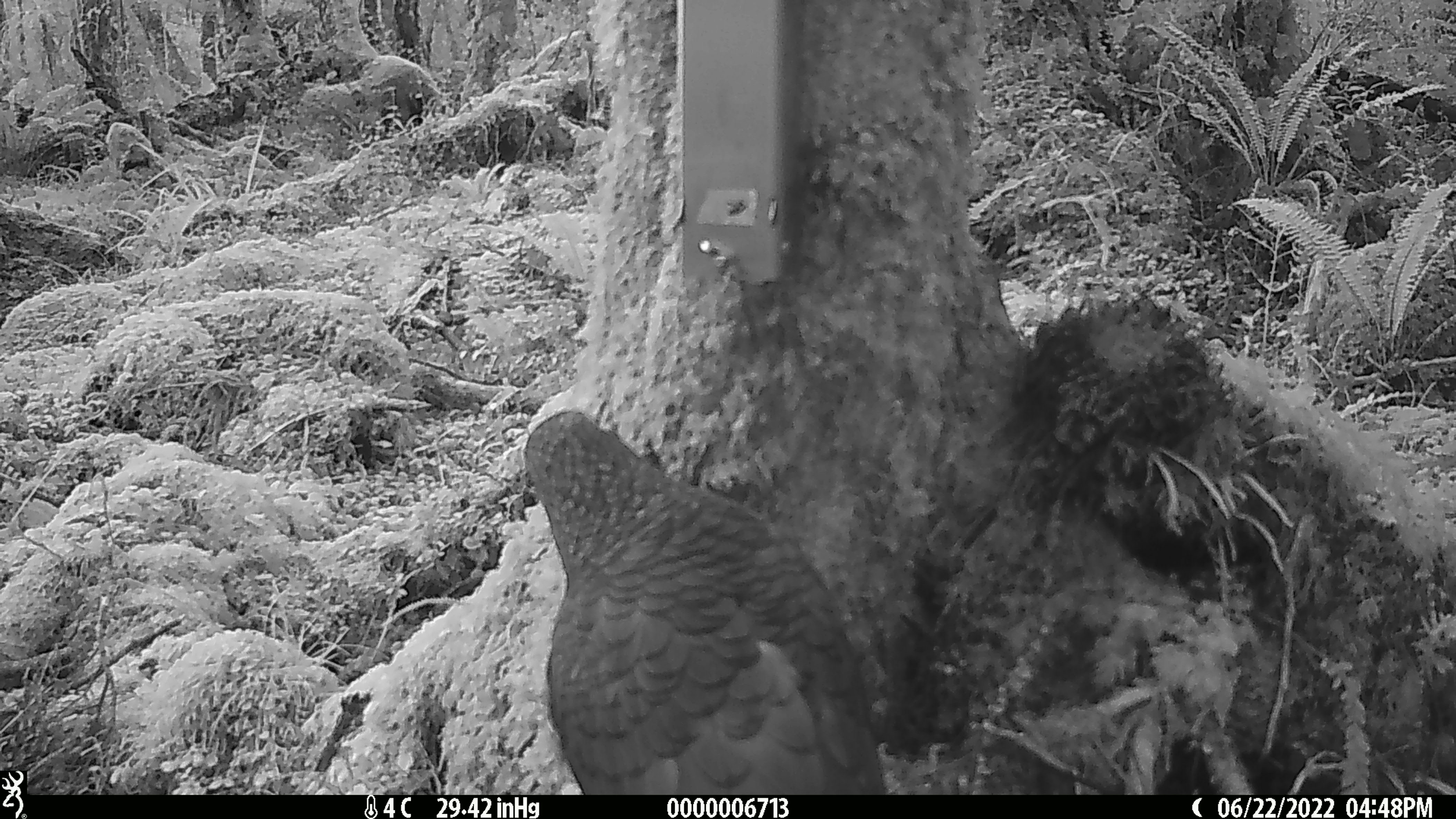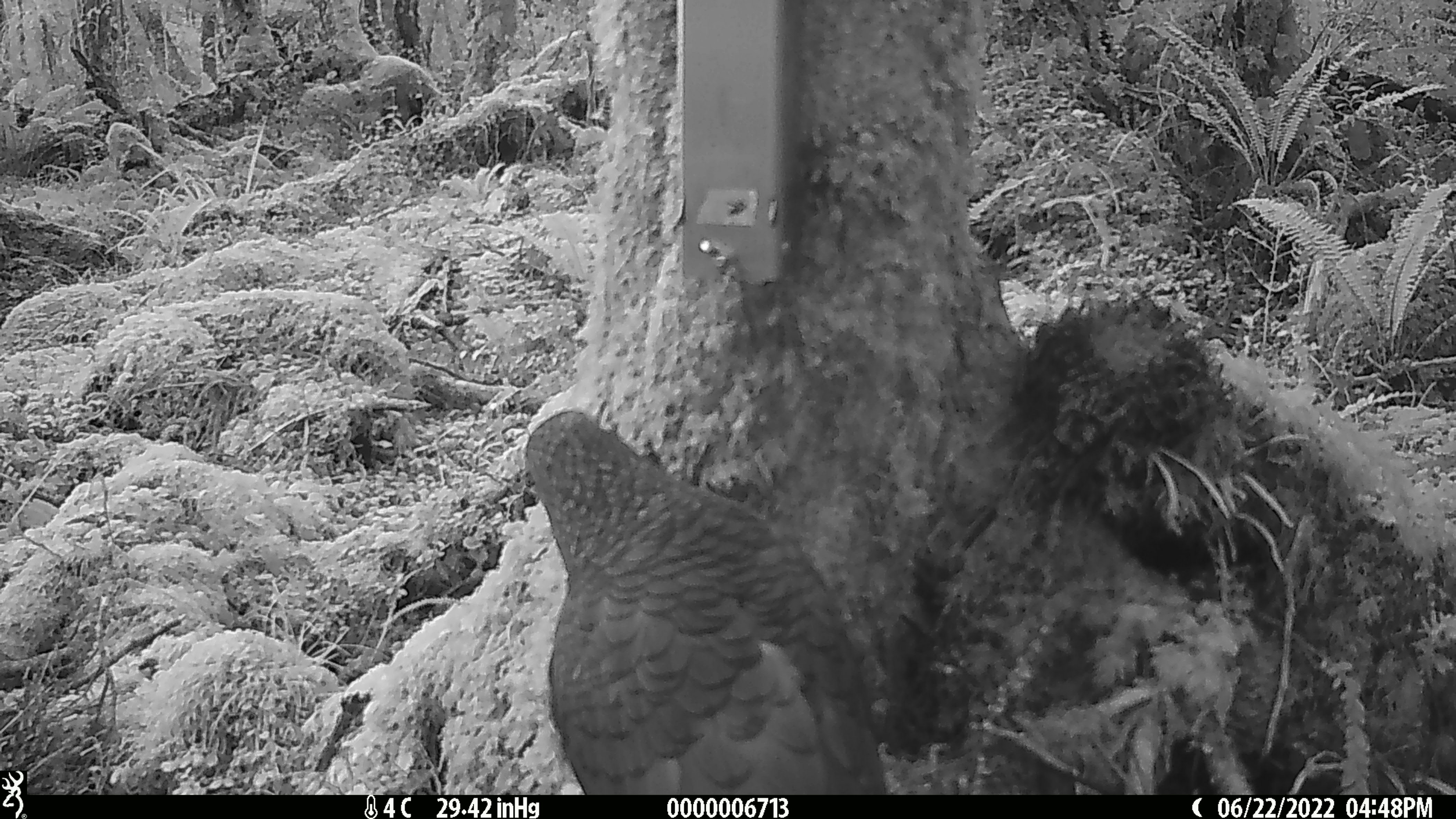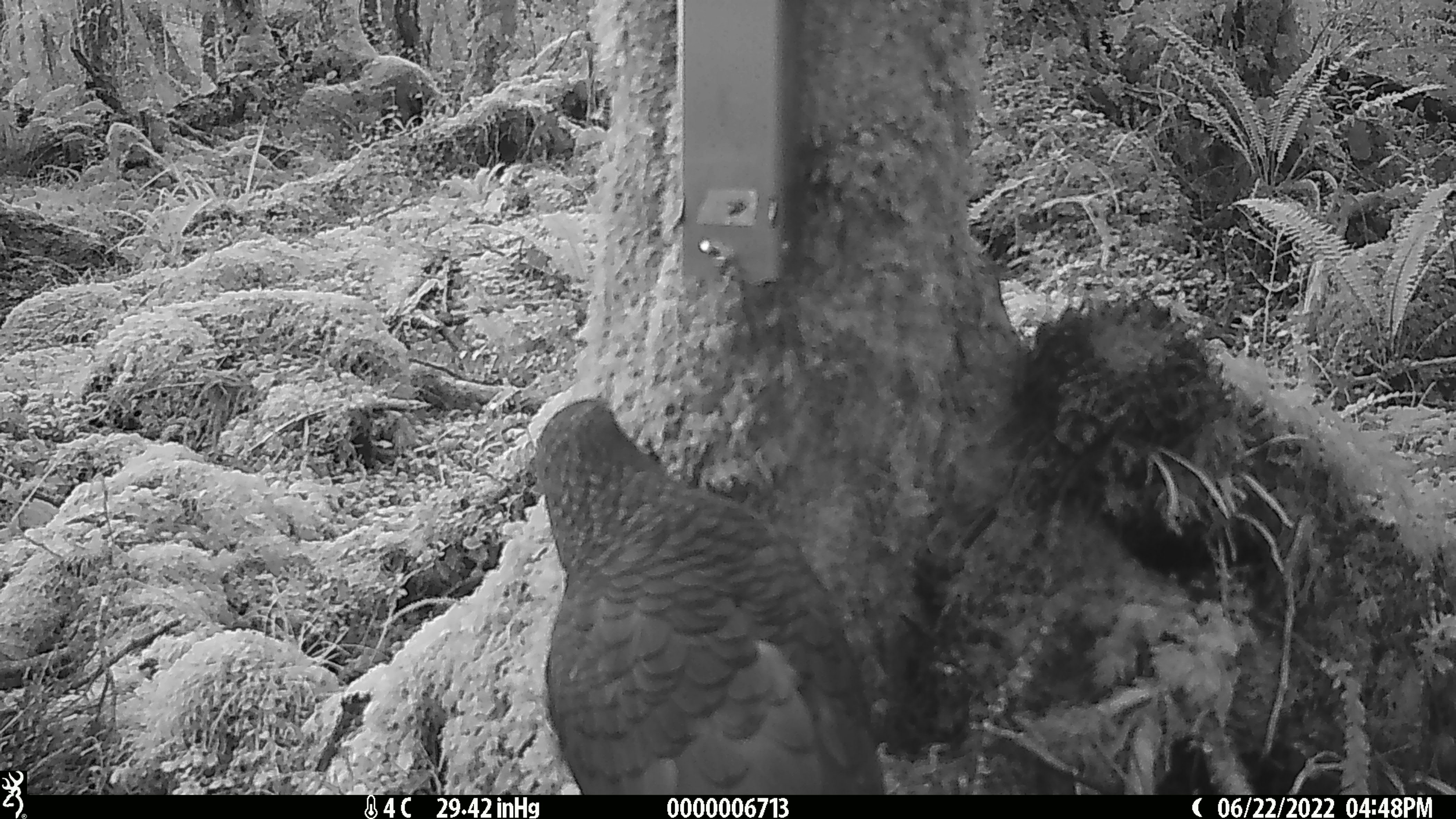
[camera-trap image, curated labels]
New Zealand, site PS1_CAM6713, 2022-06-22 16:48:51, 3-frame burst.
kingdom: Animalia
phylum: Chordata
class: Aves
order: Psittaciformes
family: Strigopidae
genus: Nestor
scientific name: Nestor notabilis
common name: kea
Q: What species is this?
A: Kea (Nestor notabilis).